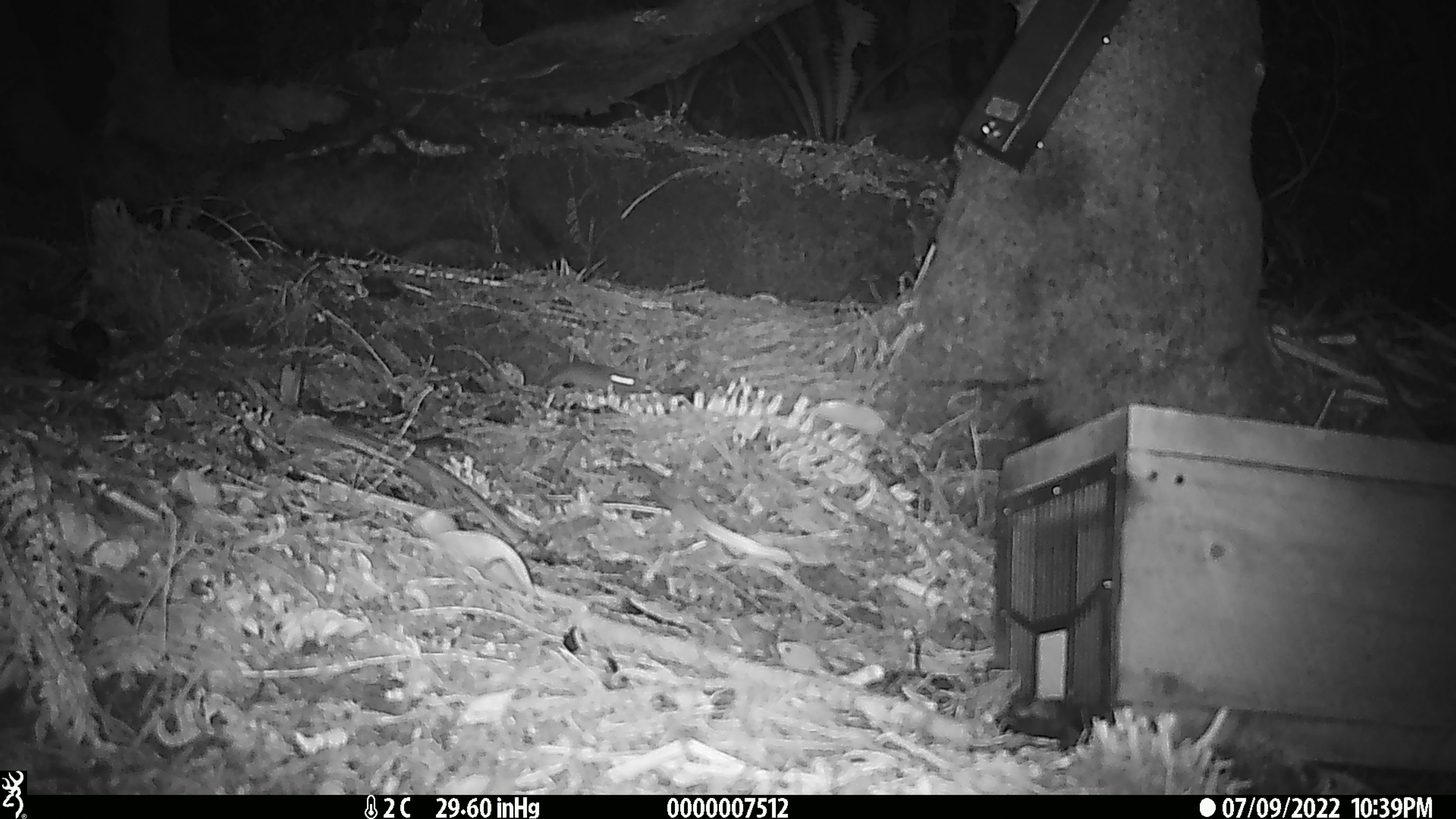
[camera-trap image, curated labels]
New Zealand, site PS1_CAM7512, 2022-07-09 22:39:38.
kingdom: Animalia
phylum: Chordata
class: Mammalia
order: Rodentia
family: Muridae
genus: Mus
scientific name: Mus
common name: mouse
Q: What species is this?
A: Mouse (Mus).